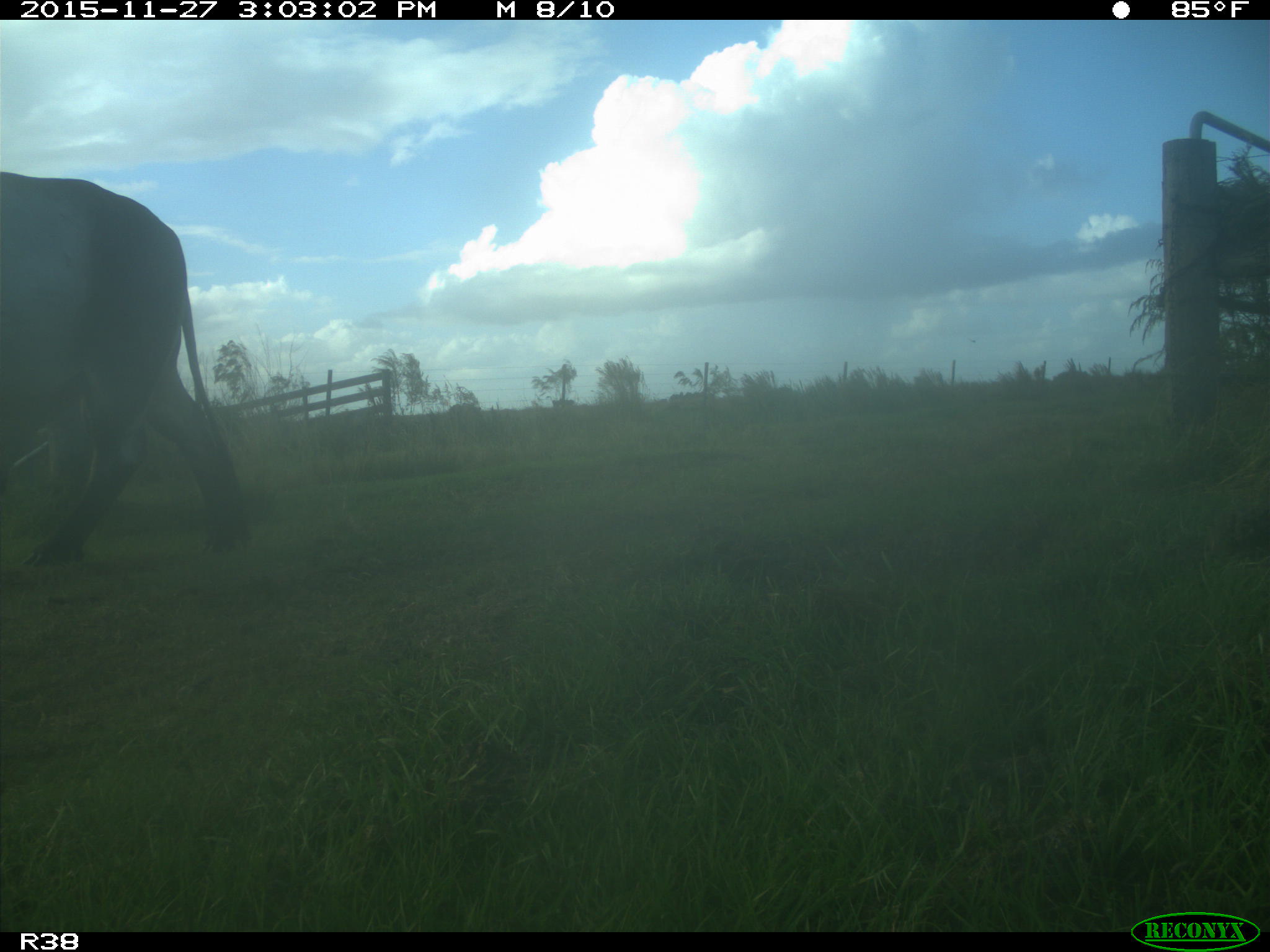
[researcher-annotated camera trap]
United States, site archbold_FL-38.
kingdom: Animalia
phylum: Chordata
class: Mammalia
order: Artiodactyla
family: Bovidae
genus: Bos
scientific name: Bos taurus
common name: domestic cow